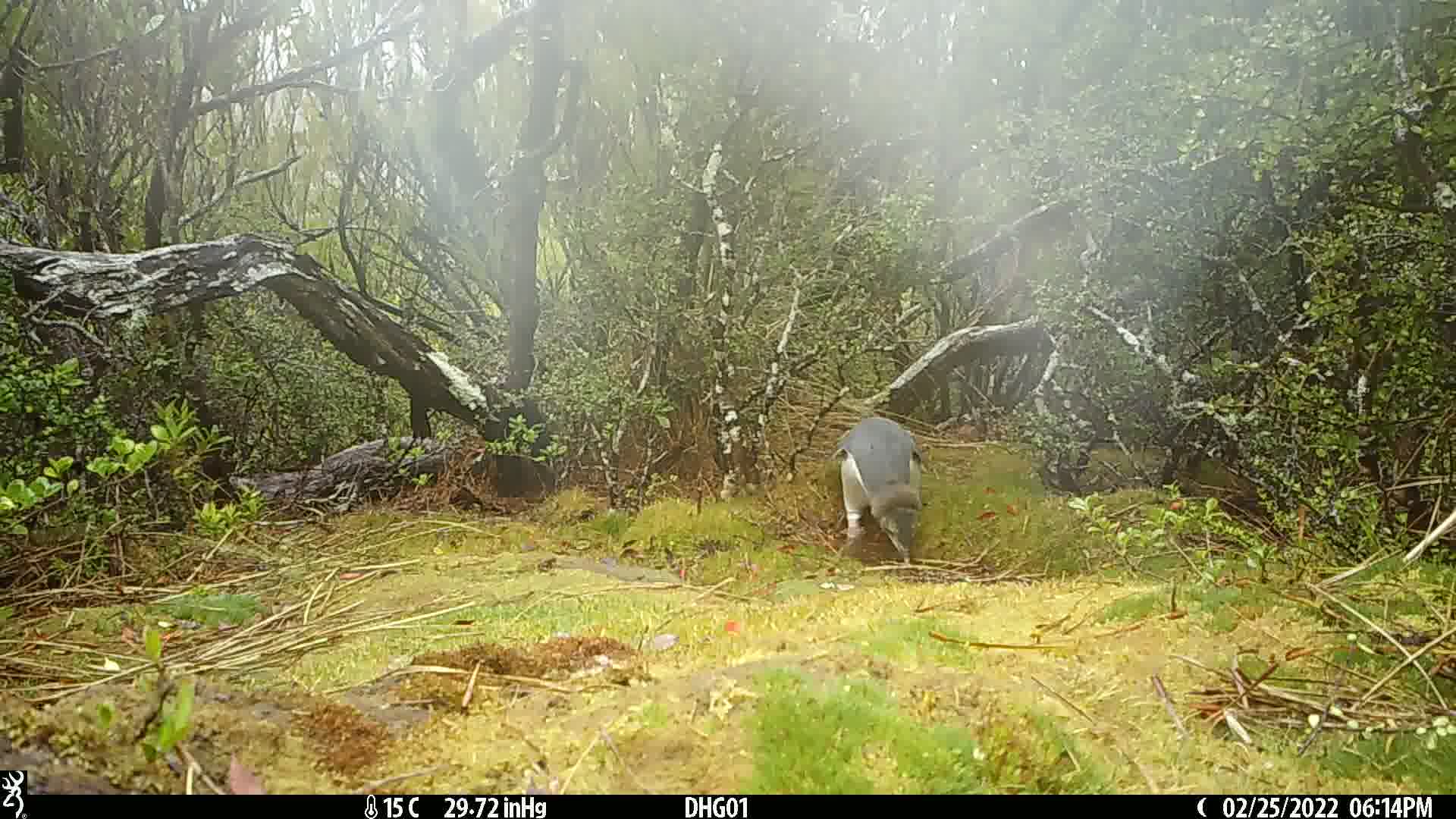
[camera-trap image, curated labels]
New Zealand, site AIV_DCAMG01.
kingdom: Animalia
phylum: Chordata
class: Aves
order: Sphenisciformes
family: Spheniscidae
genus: Megadyptes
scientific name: Megadyptes antipodes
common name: yellow-eyed penguin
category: yellow eyed penguin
Yellow eyed penguin (yellow-eyed penguin) (Megadyptes antipodes).